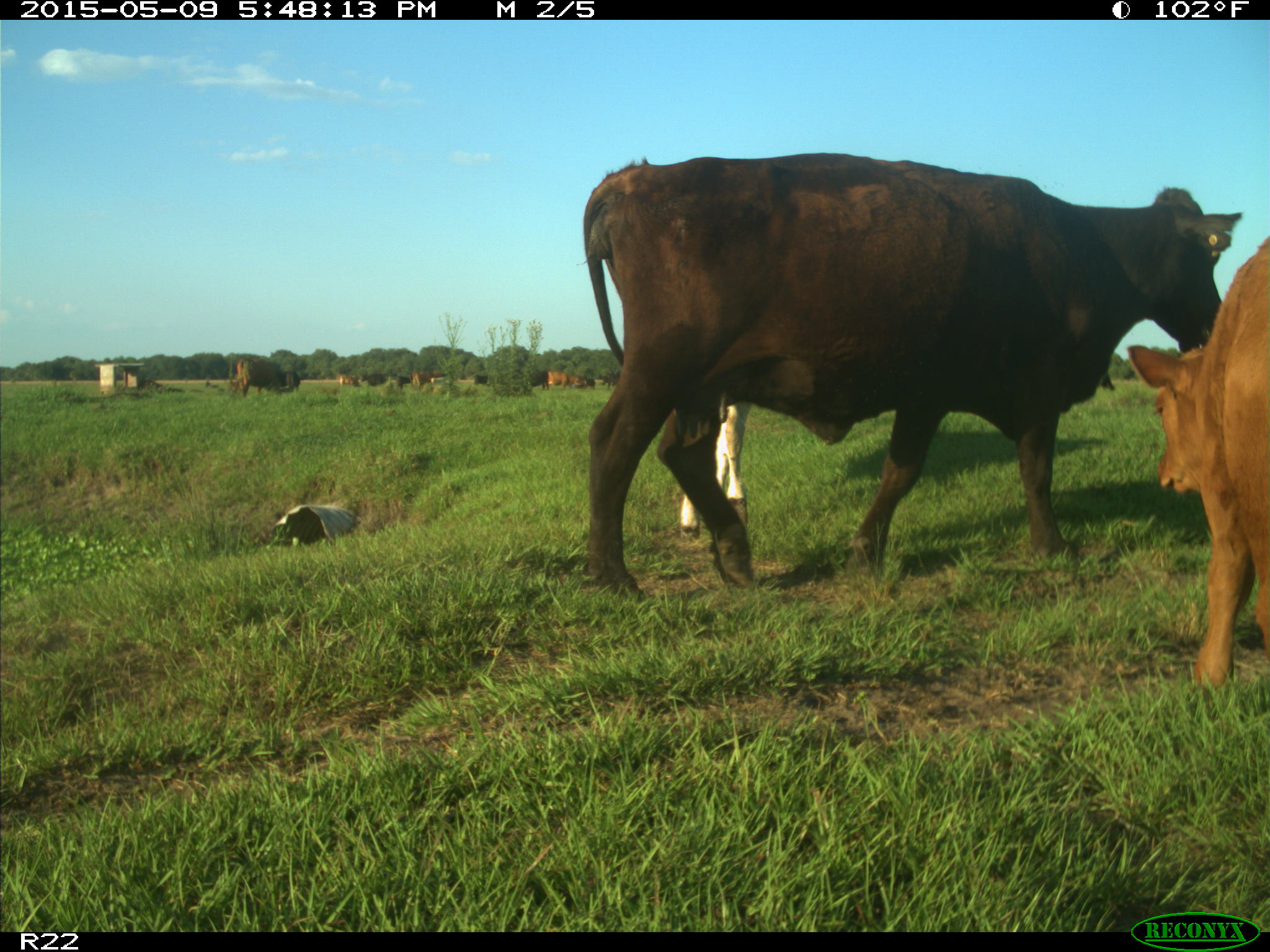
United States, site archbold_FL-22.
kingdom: Animalia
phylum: Chordata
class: Mammalia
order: Artiodactyla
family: Bovidae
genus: Bos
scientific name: Bos taurus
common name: domestic cow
Bos taurus (domestic cow).